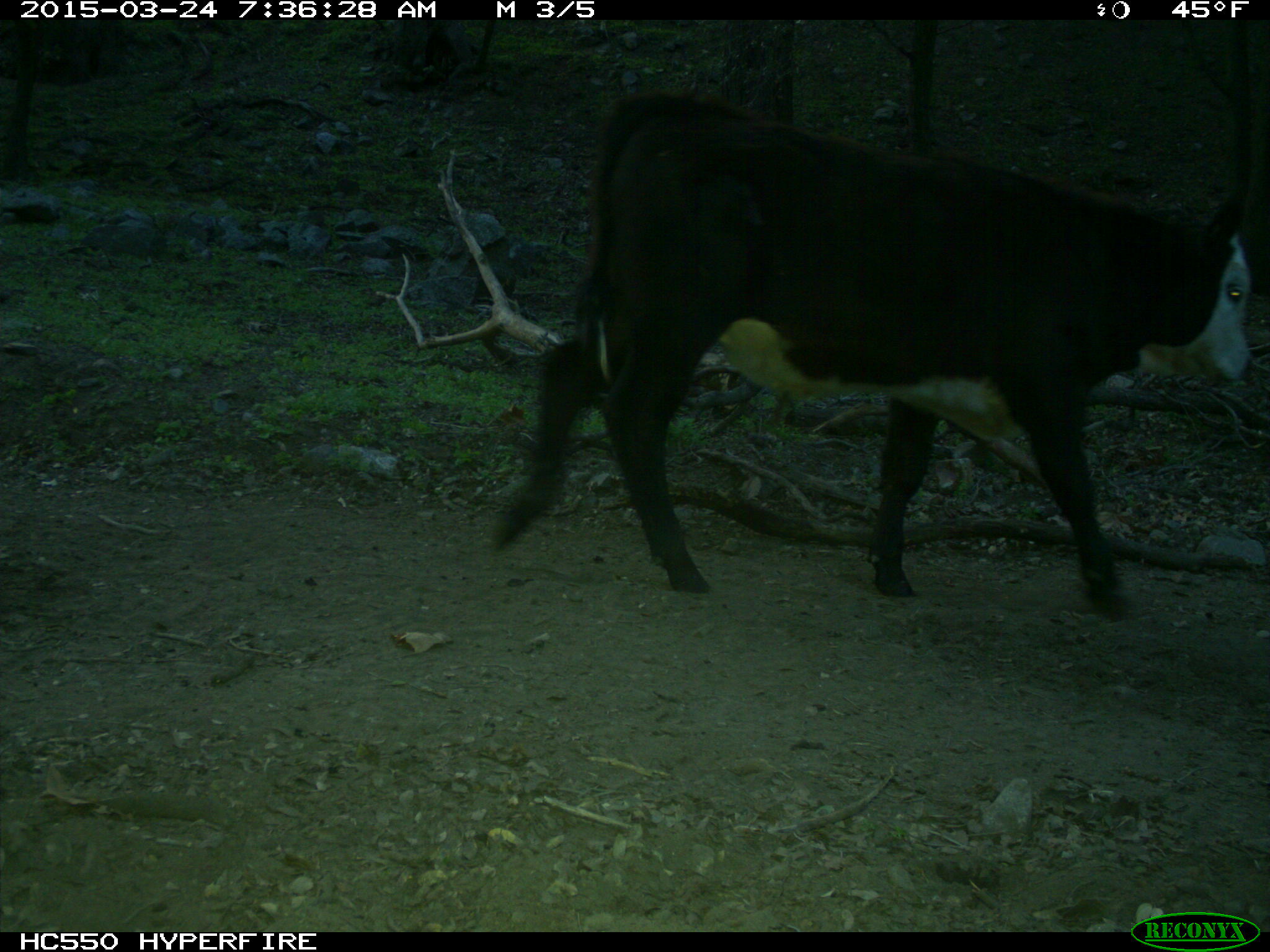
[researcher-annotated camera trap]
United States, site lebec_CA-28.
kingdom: Animalia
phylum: Chordata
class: Mammalia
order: Artiodactyla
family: Bovidae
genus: Bos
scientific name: Bos taurus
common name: domestic cow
Bos taurus (domestic cow).